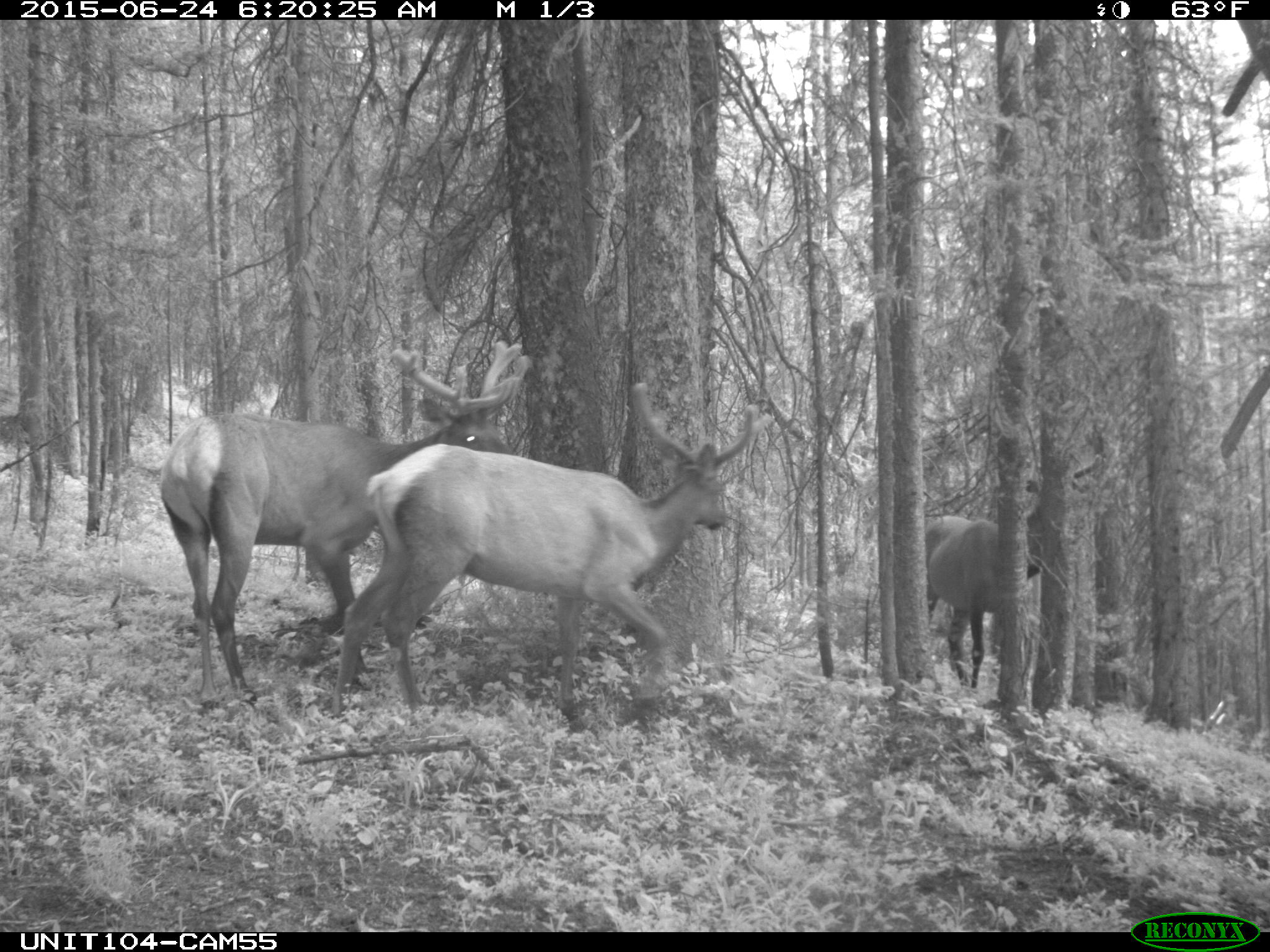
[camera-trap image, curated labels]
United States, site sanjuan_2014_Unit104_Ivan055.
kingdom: Animalia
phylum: Chordata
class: Mammalia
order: Artiodactyla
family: Cervidae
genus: Cervus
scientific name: Cervus elaphus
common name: red deer